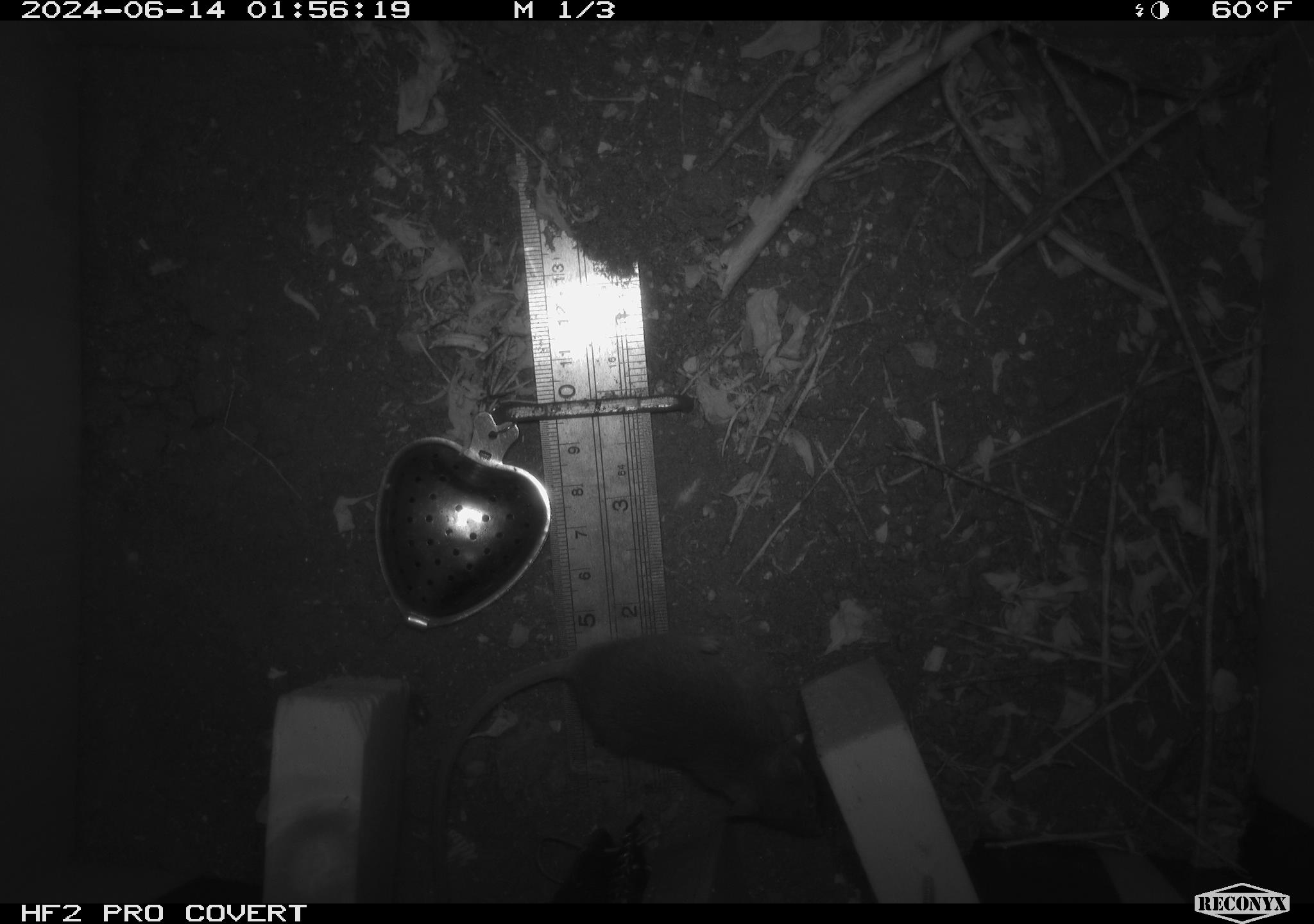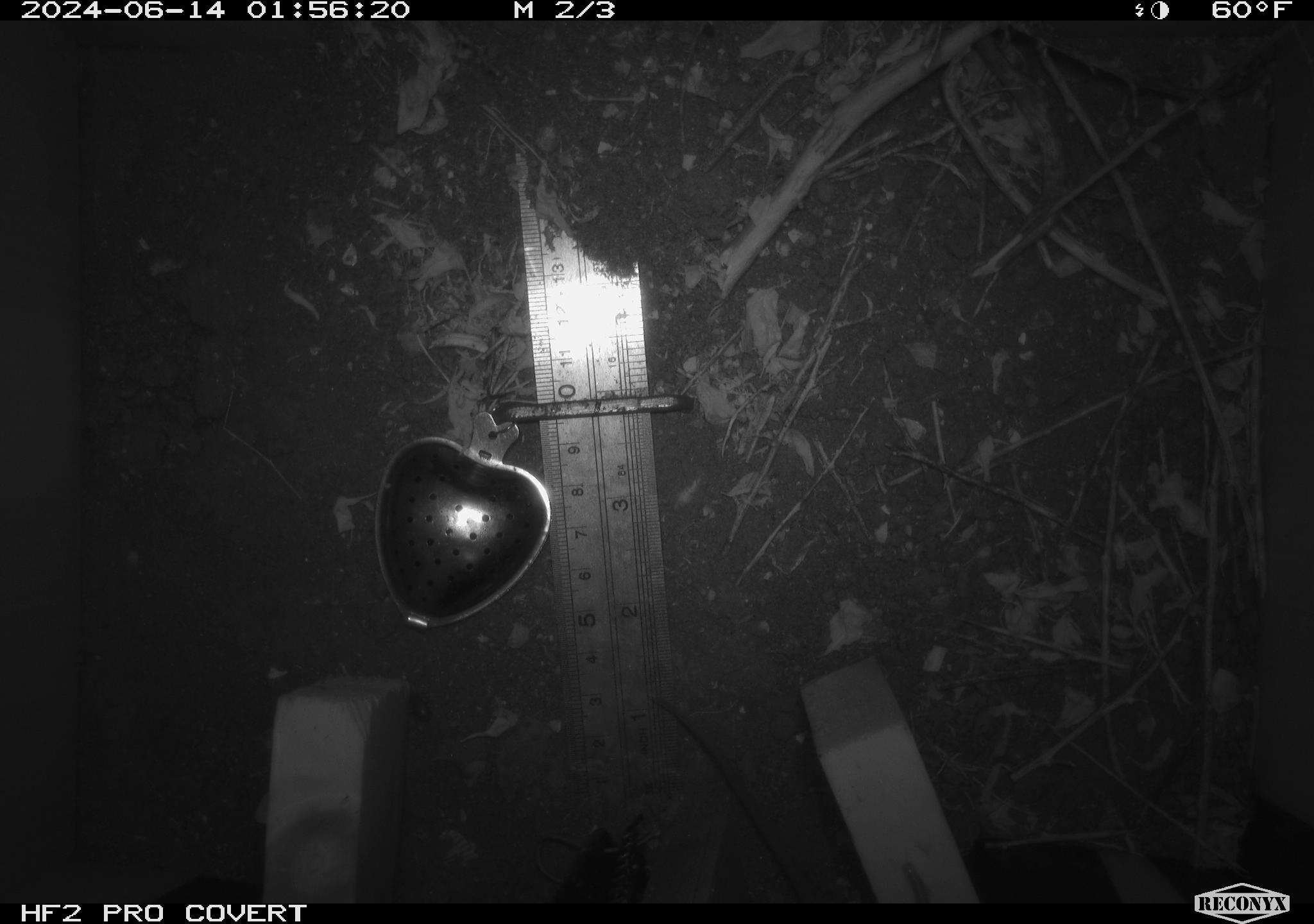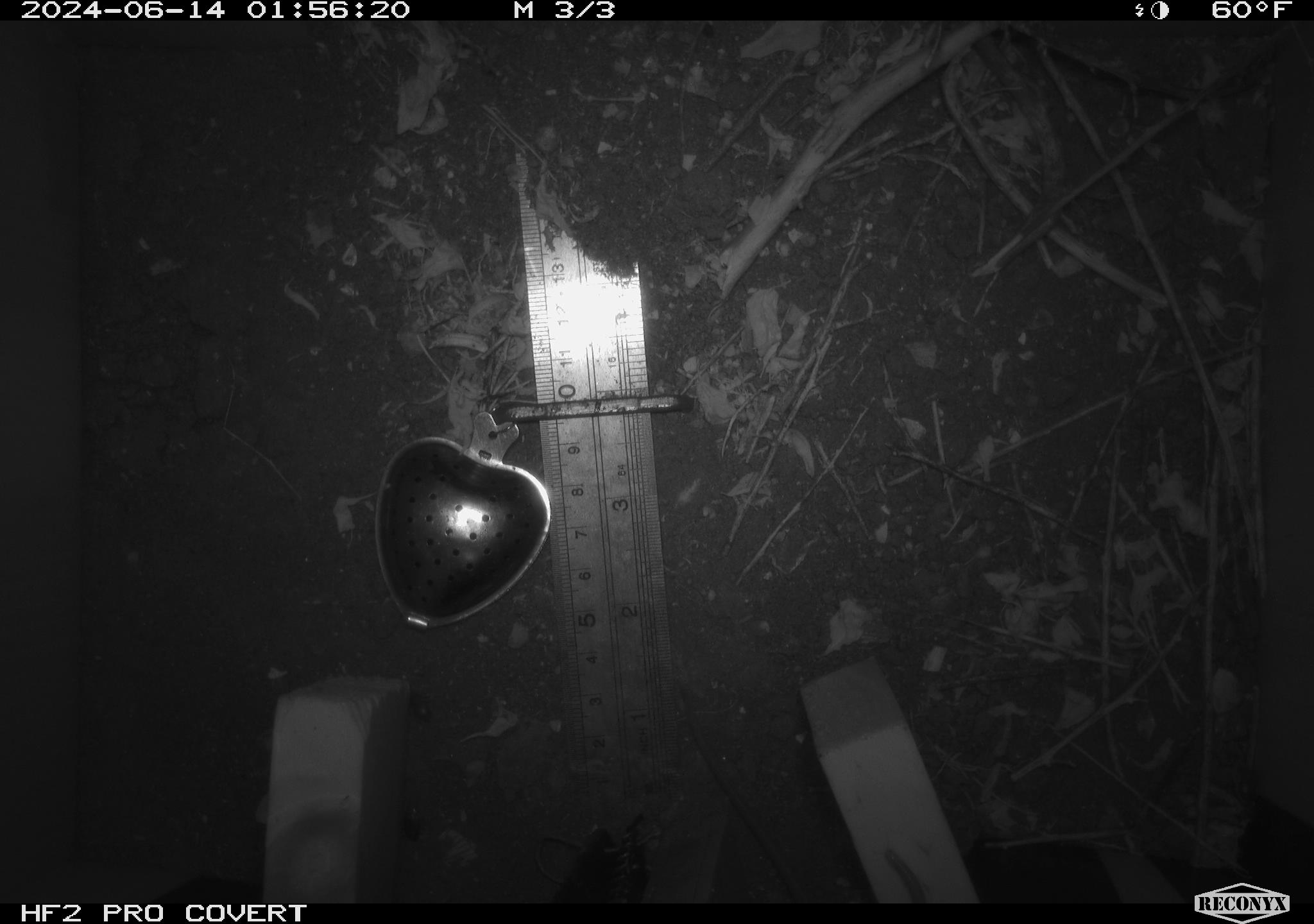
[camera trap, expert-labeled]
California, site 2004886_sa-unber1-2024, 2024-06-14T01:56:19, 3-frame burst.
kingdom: Animalia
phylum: Chordata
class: Mammalia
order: Rodentia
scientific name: Rodentia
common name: mouse species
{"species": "mouse species (Rodentia)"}